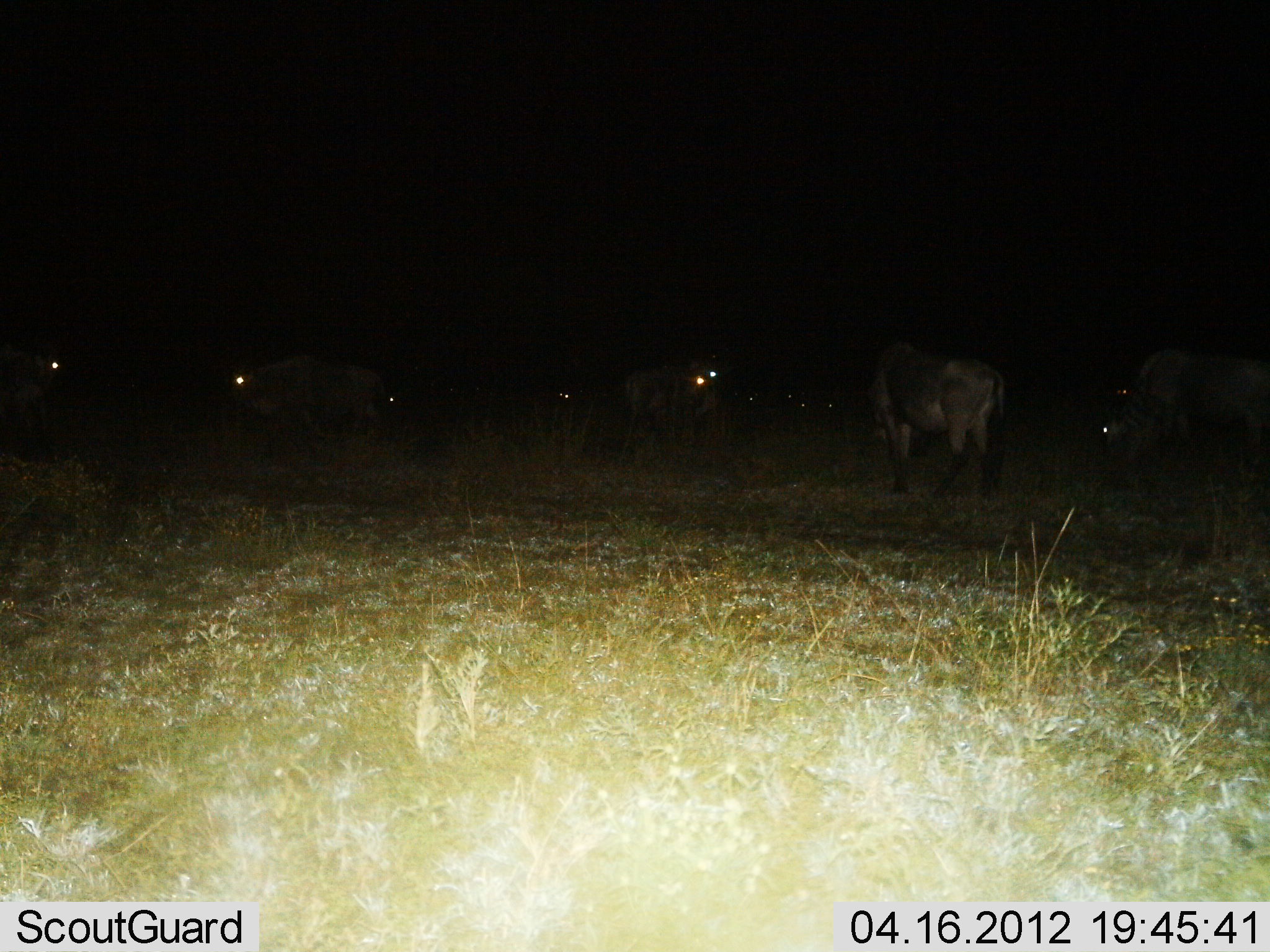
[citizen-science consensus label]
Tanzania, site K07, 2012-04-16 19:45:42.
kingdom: Animalia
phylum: Chordata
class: Mammalia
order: Artiodactyla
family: Bovidae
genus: Connochaetes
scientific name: Connochaetes taurinus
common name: blue wildebeest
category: wildebeest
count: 7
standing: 83%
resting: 6%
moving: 6%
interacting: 0%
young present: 0%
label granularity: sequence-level